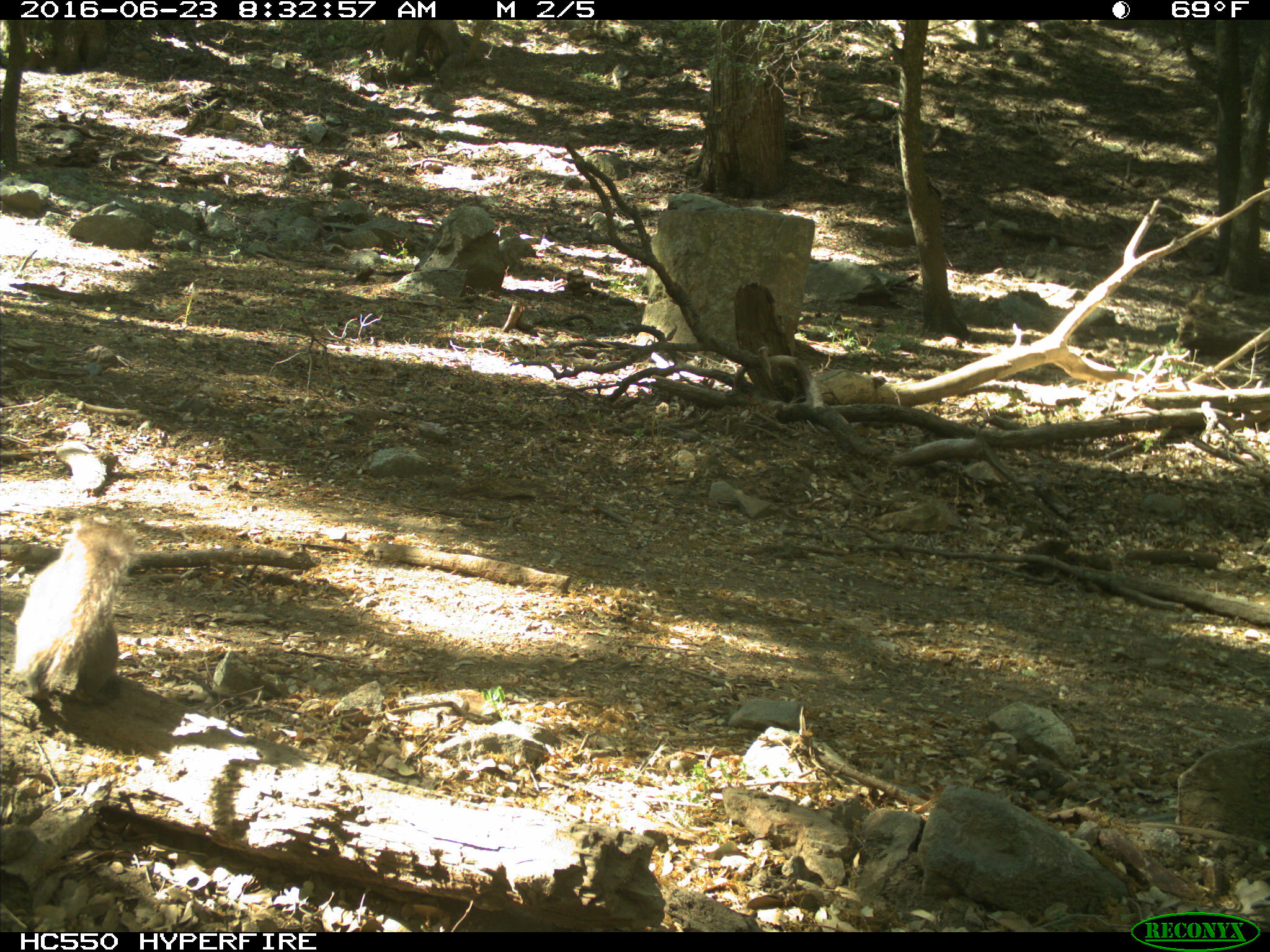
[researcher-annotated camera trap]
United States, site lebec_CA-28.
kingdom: Animalia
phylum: Chordata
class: Mammalia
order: Rodentia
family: Sciuridae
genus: Sciurus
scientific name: Sciurus carolinensis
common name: eastern gray squirrel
Sciurus carolinensis (eastern gray squirrel).